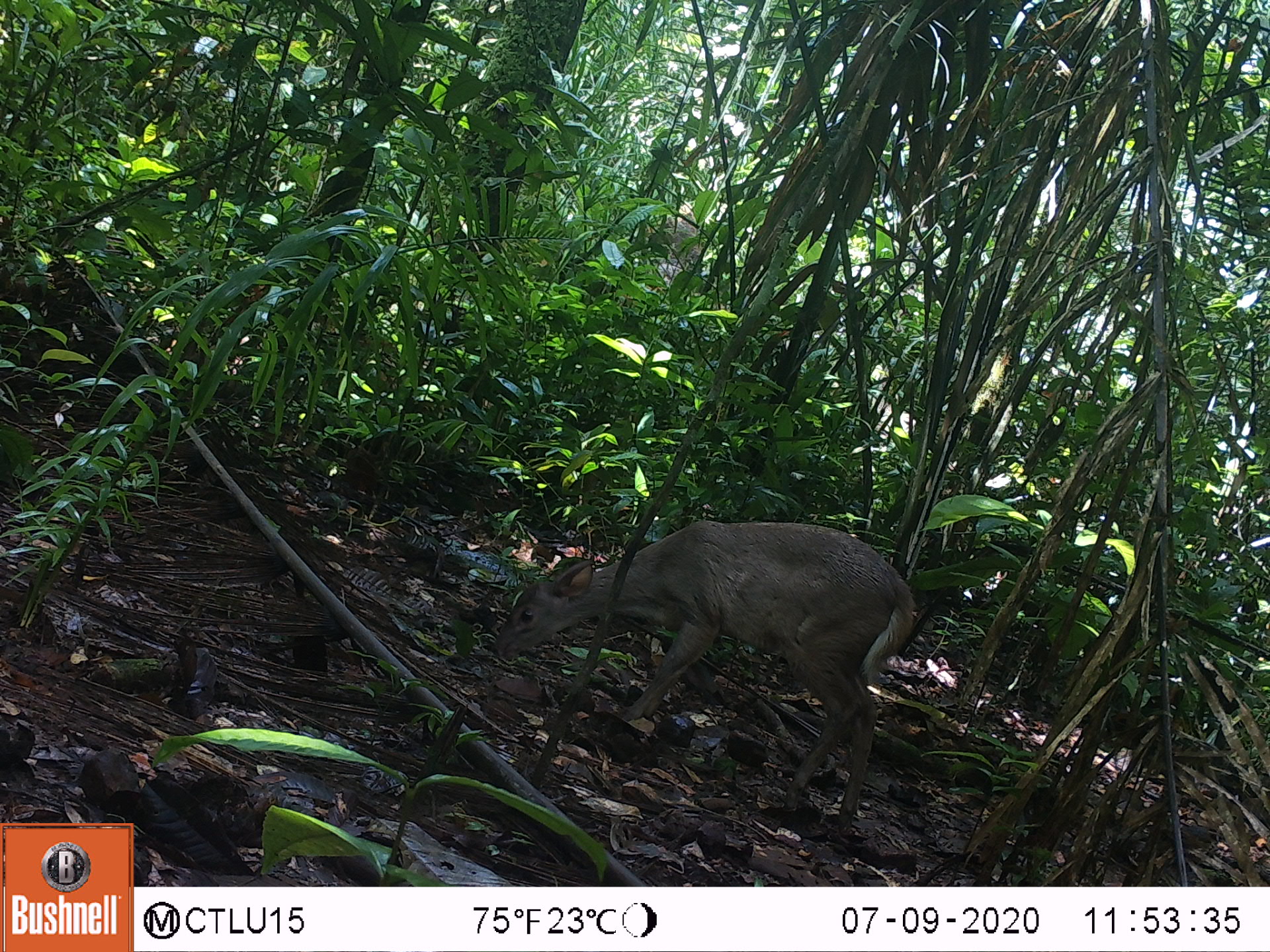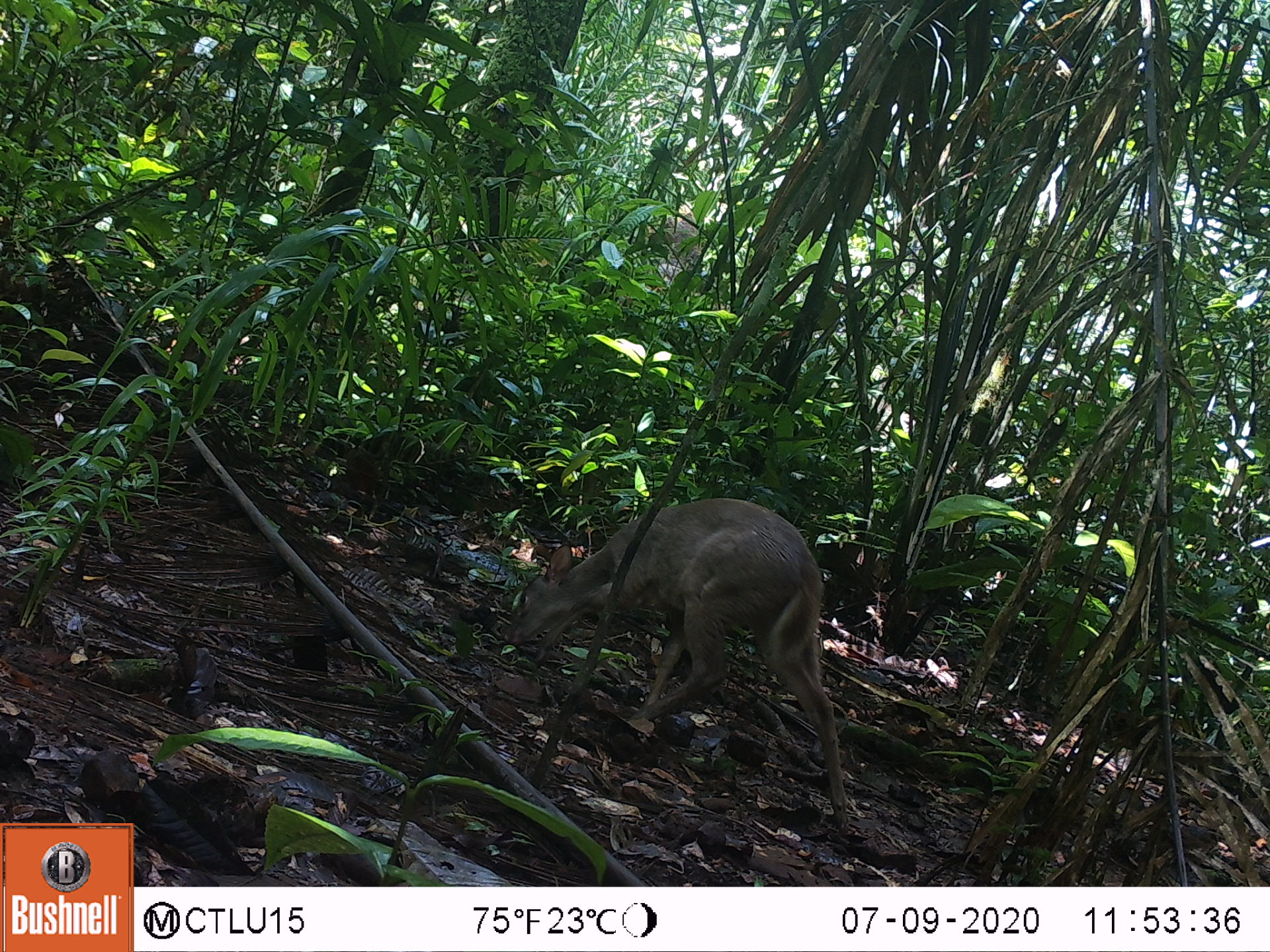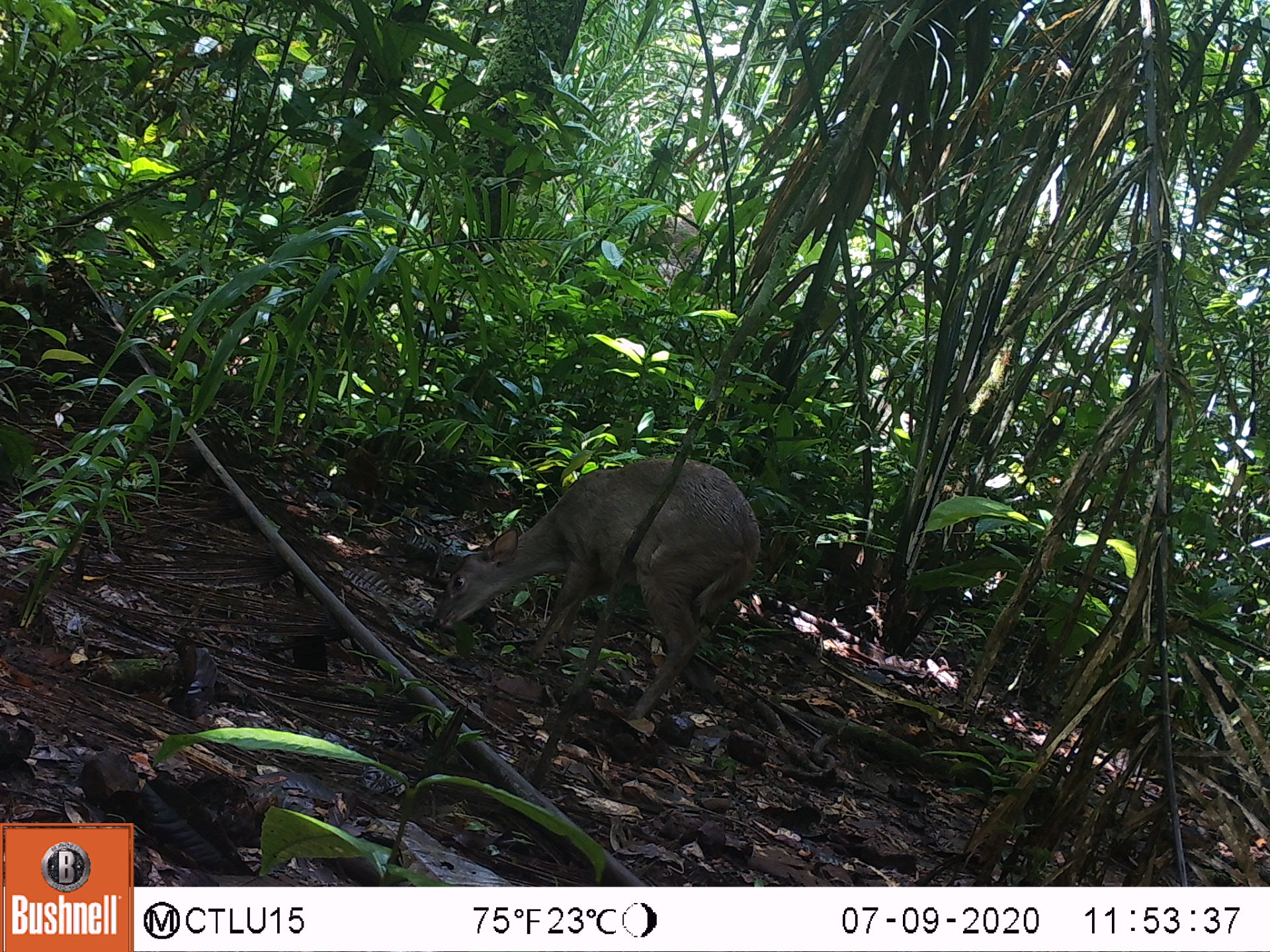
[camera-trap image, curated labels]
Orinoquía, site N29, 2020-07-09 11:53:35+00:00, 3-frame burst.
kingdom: Animalia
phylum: Chordata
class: Mammalia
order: Artiodactyla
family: Cervidae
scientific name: Cervidae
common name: deer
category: unknown cervid